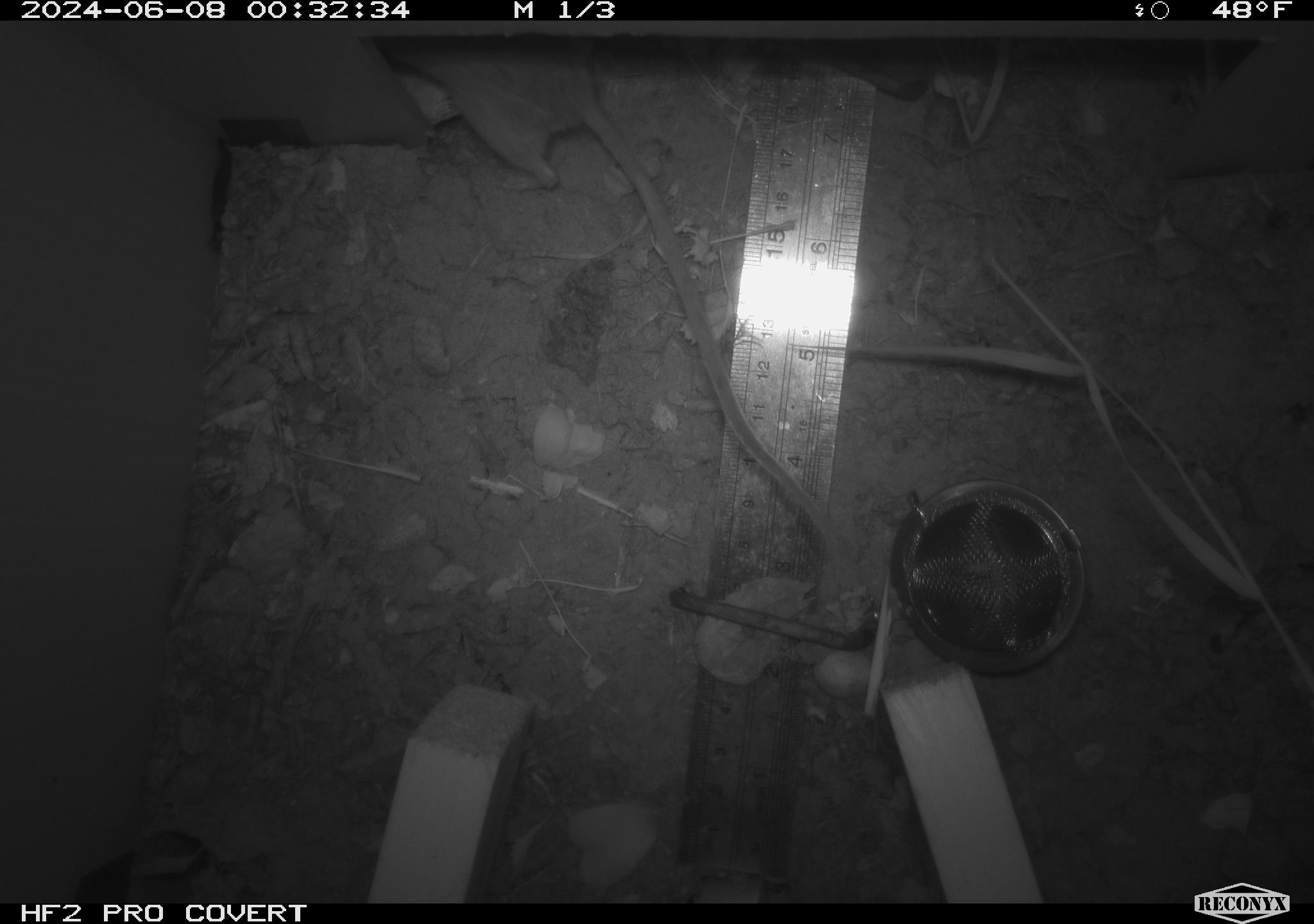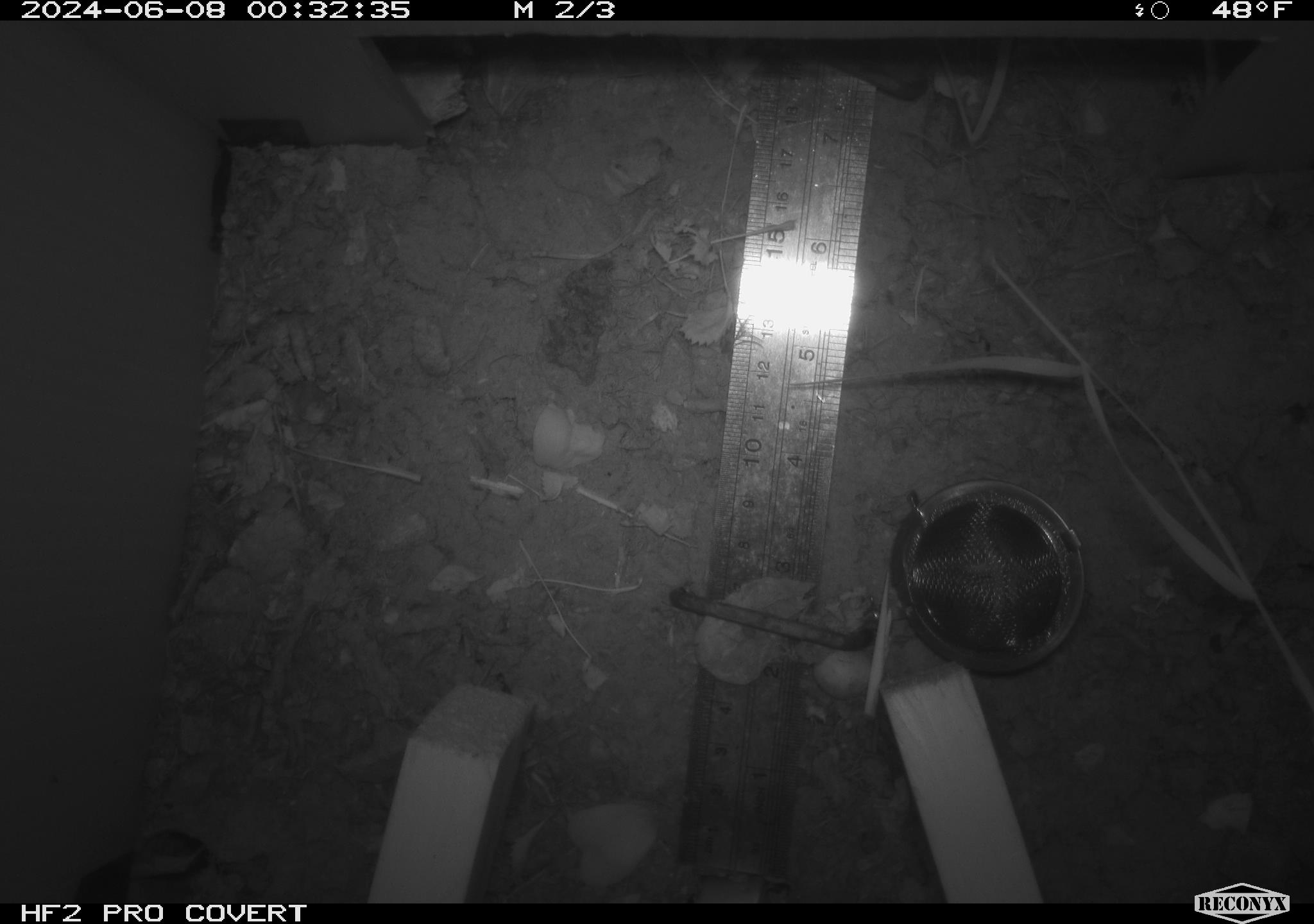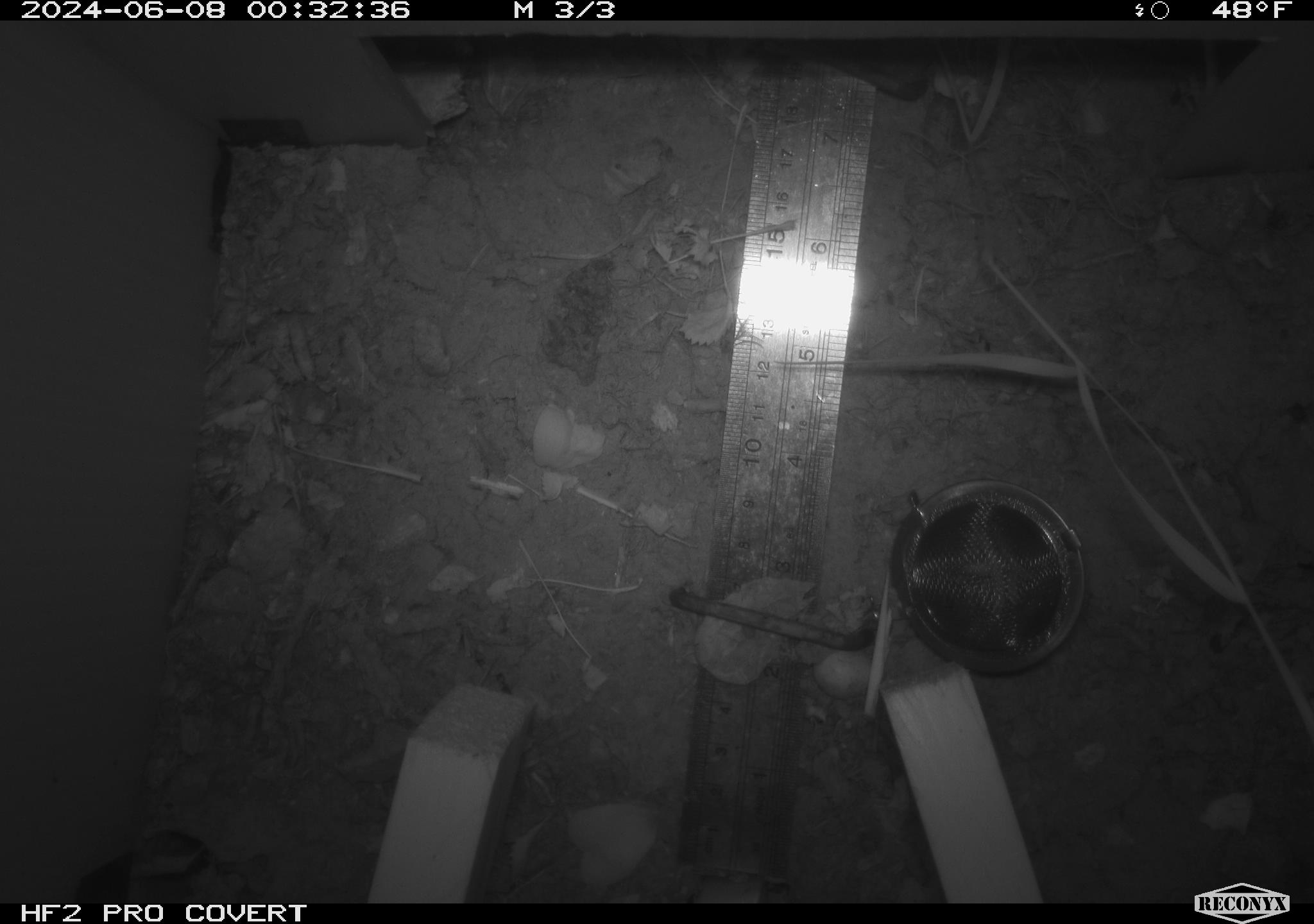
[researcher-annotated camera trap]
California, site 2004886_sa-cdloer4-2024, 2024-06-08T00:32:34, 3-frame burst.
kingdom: Animalia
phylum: Chordata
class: Mammalia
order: Rodentia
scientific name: Rodentia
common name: rodent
Rodent (Rodentia).